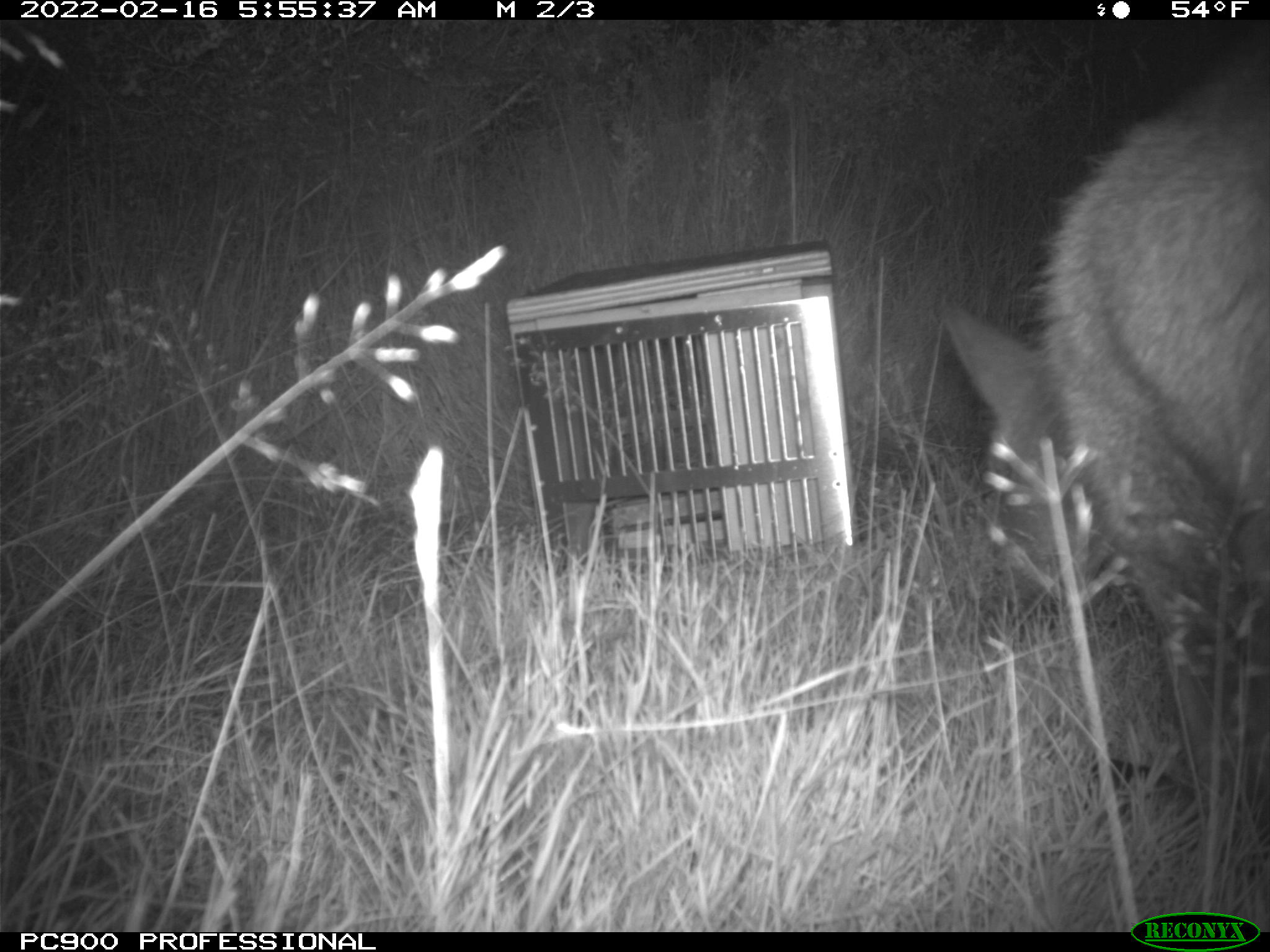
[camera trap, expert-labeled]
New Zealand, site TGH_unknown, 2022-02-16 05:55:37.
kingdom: Animalia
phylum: Chordata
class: Mammalia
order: Diprotodontia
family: Macropodidae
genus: Notamacropus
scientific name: Notamacropus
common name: wallaby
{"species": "wallaby (Notamacropus)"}